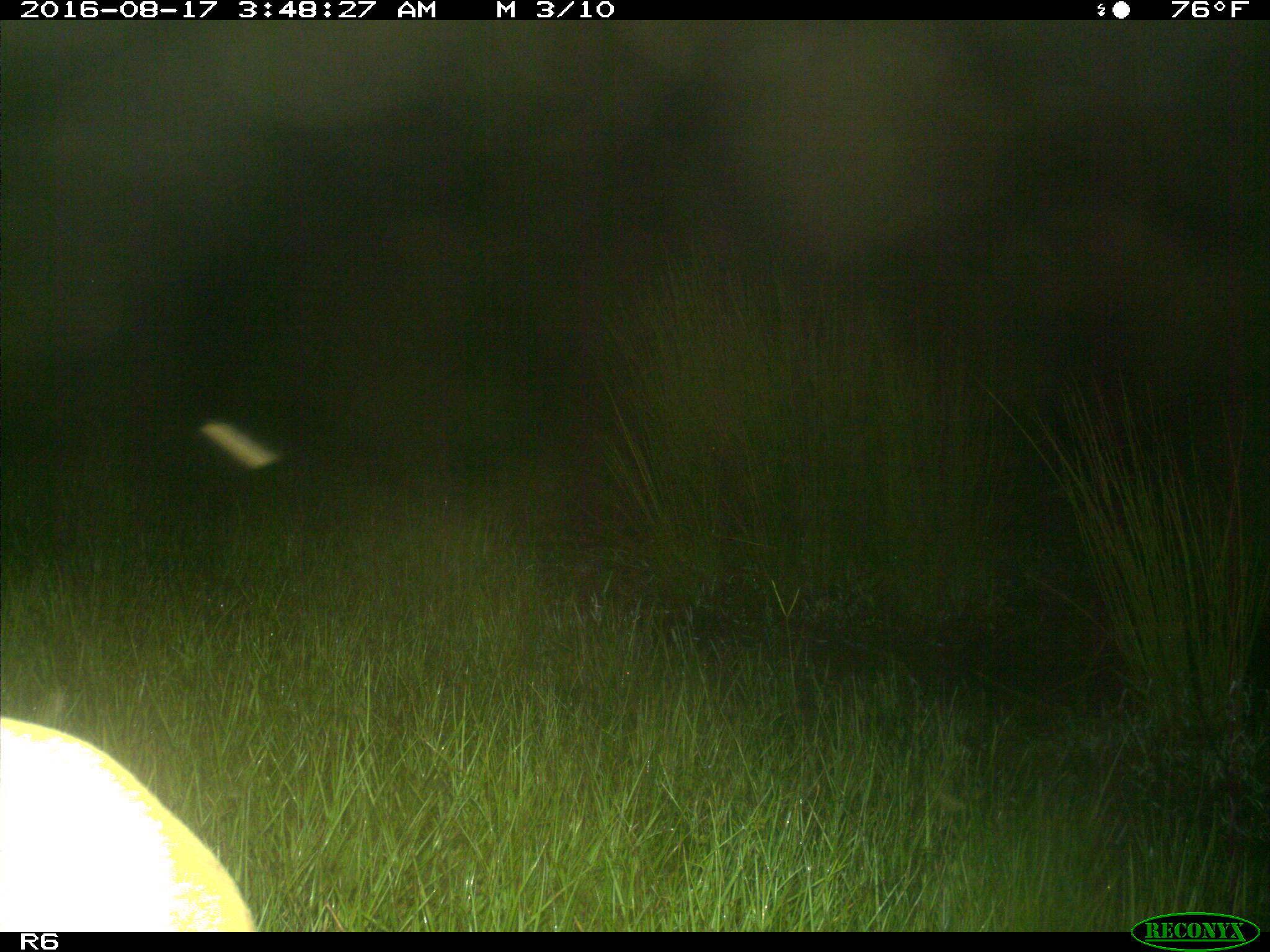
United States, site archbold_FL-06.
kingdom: Animalia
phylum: Chordata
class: Mammalia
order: Artiodactyla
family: Bovidae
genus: Bos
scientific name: Bos taurus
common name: domestic cow